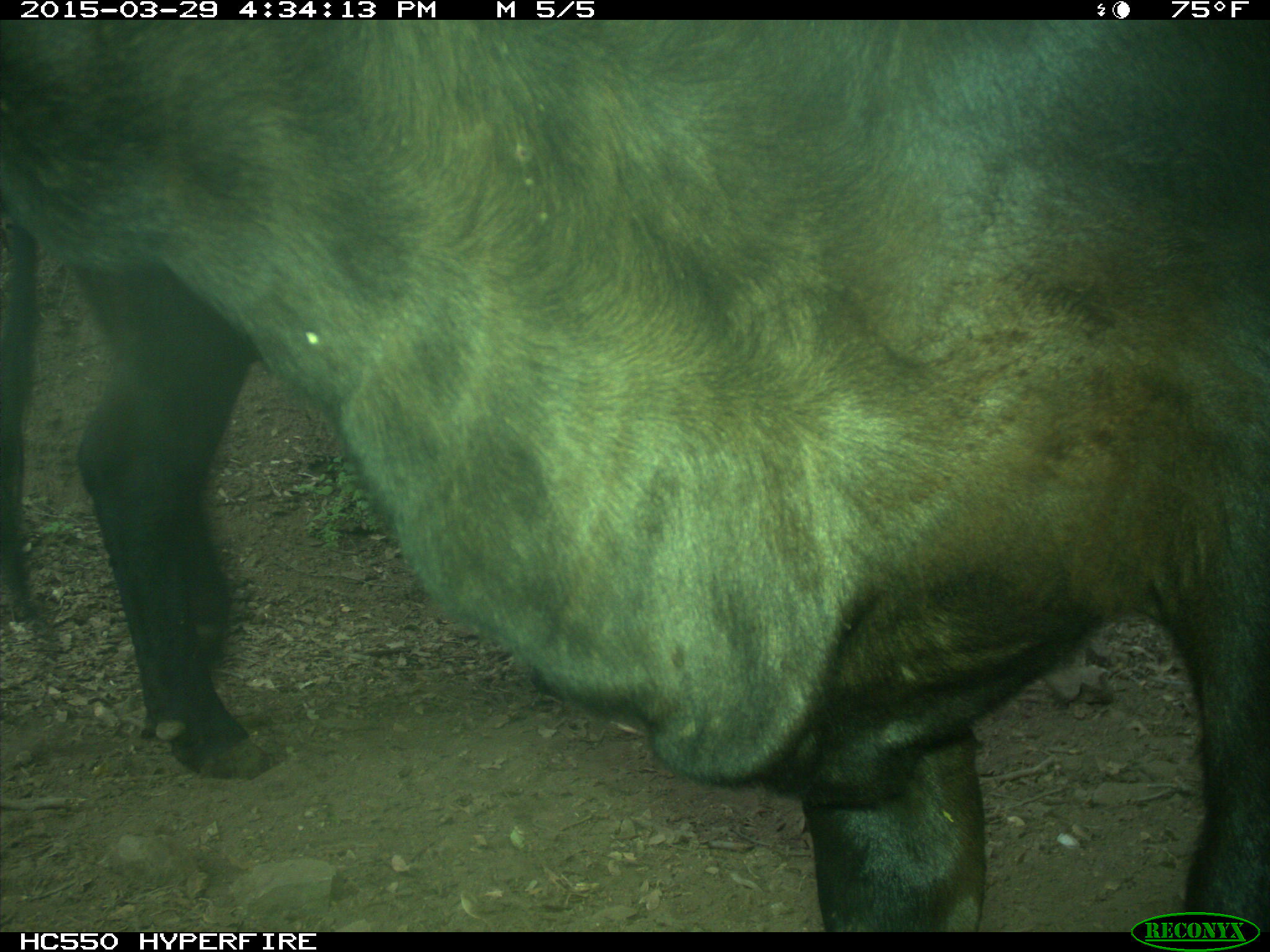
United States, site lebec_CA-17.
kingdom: Animalia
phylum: Chordata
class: Mammalia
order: Artiodactyla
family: Bovidae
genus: Bos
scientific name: Bos taurus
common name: domestic cow